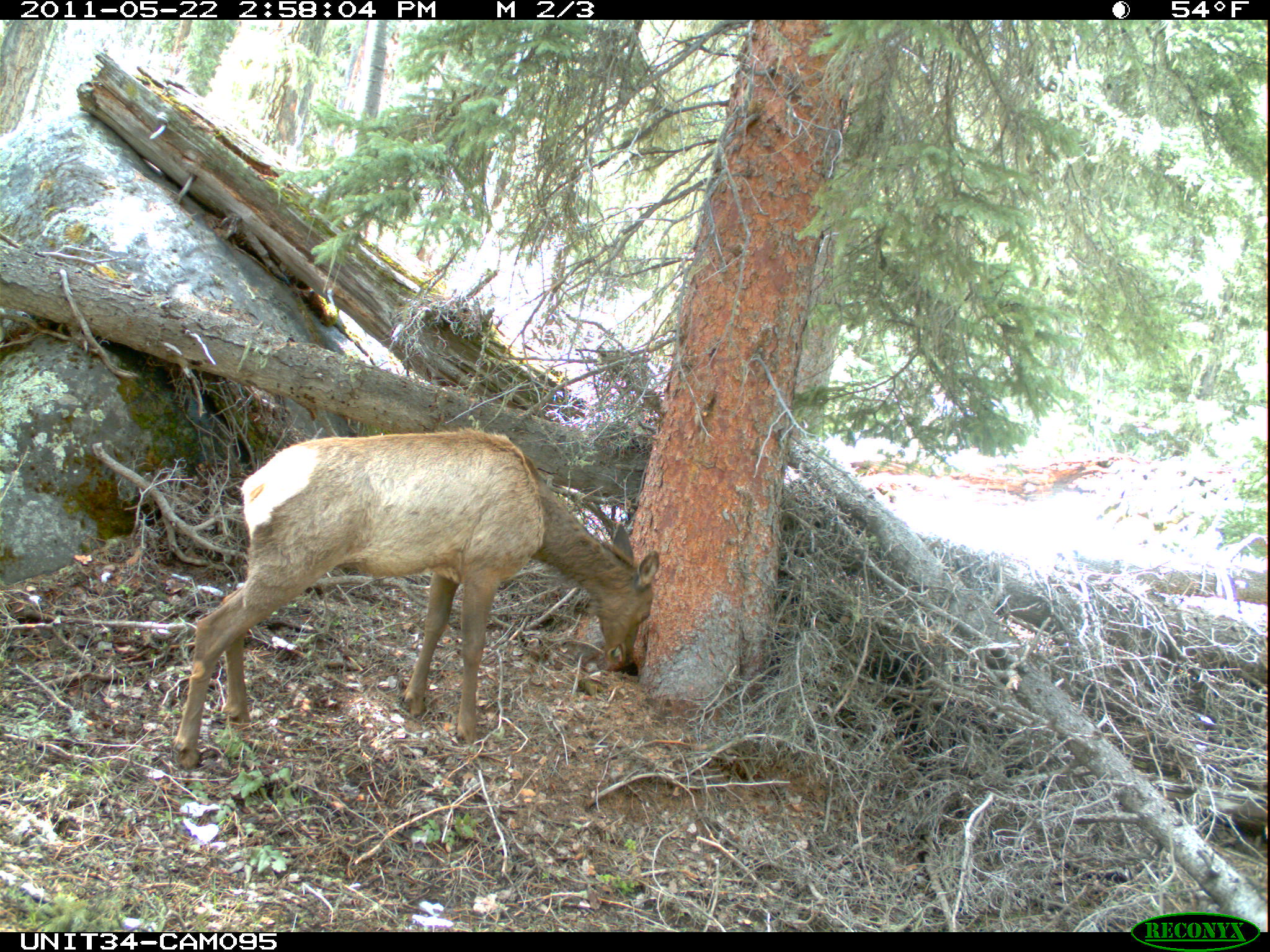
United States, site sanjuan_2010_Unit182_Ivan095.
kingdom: Animalia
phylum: Chordata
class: Mammalia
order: Artiodactyla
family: Cervidae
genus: Cervus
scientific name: Cervus elaphus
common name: red deer